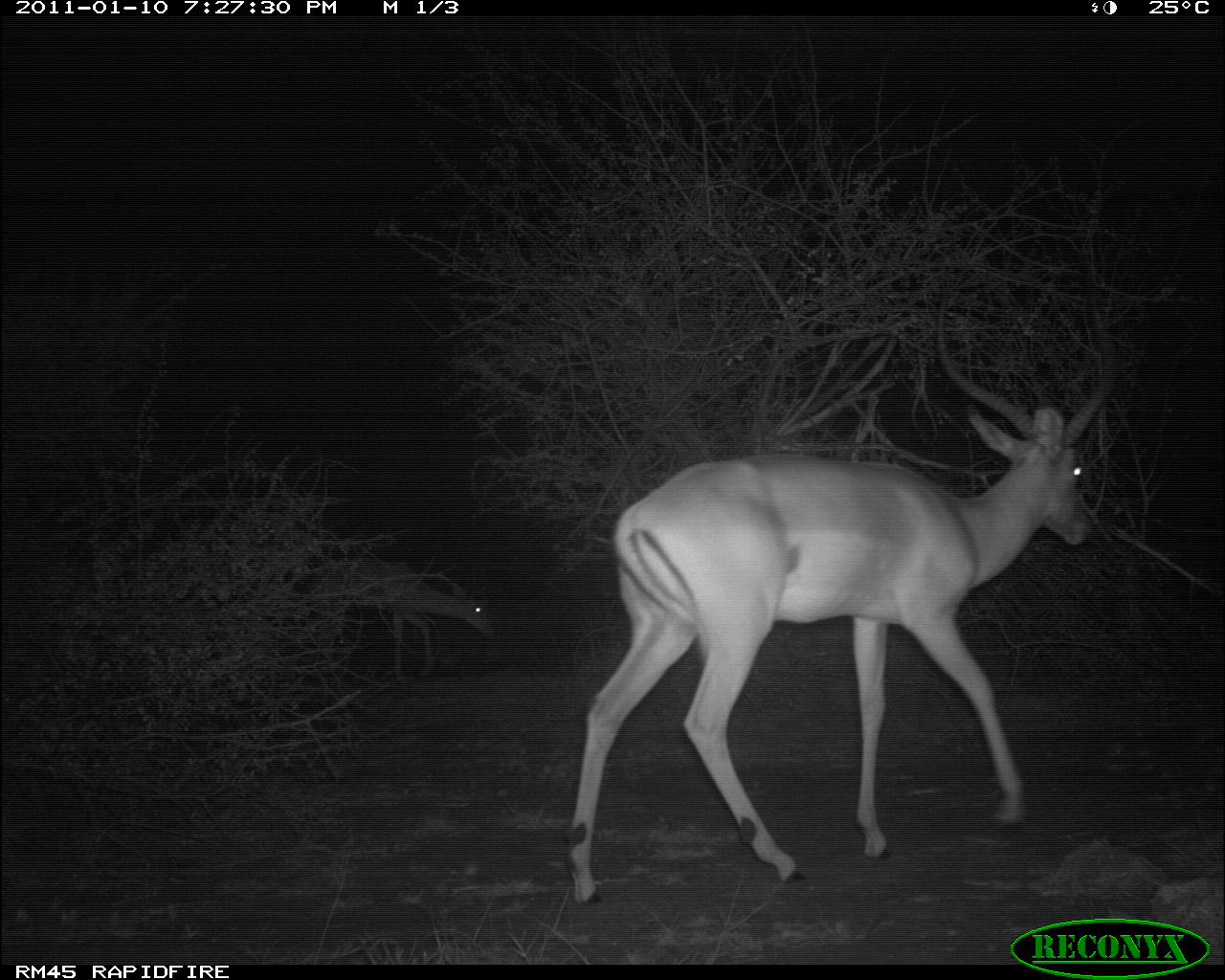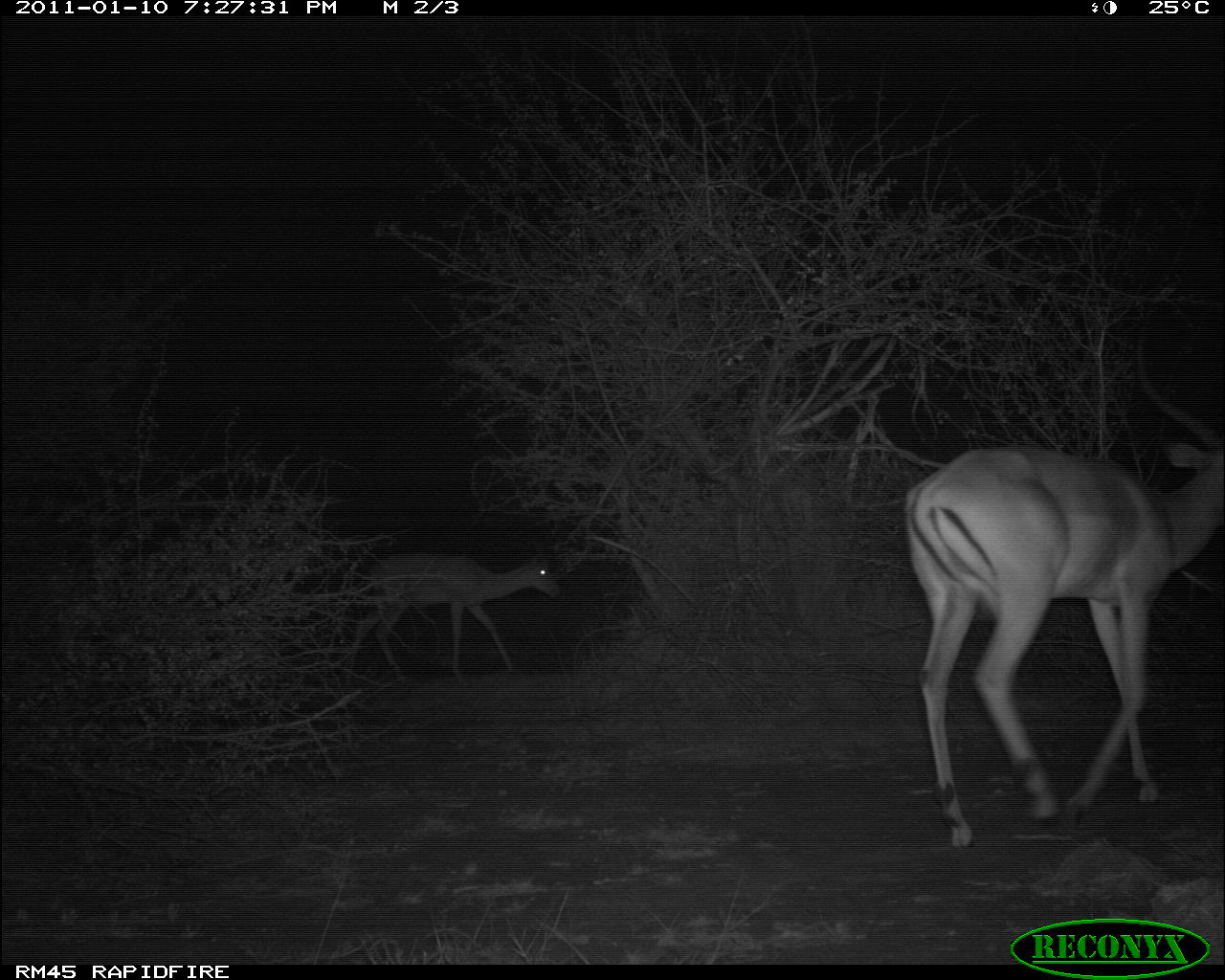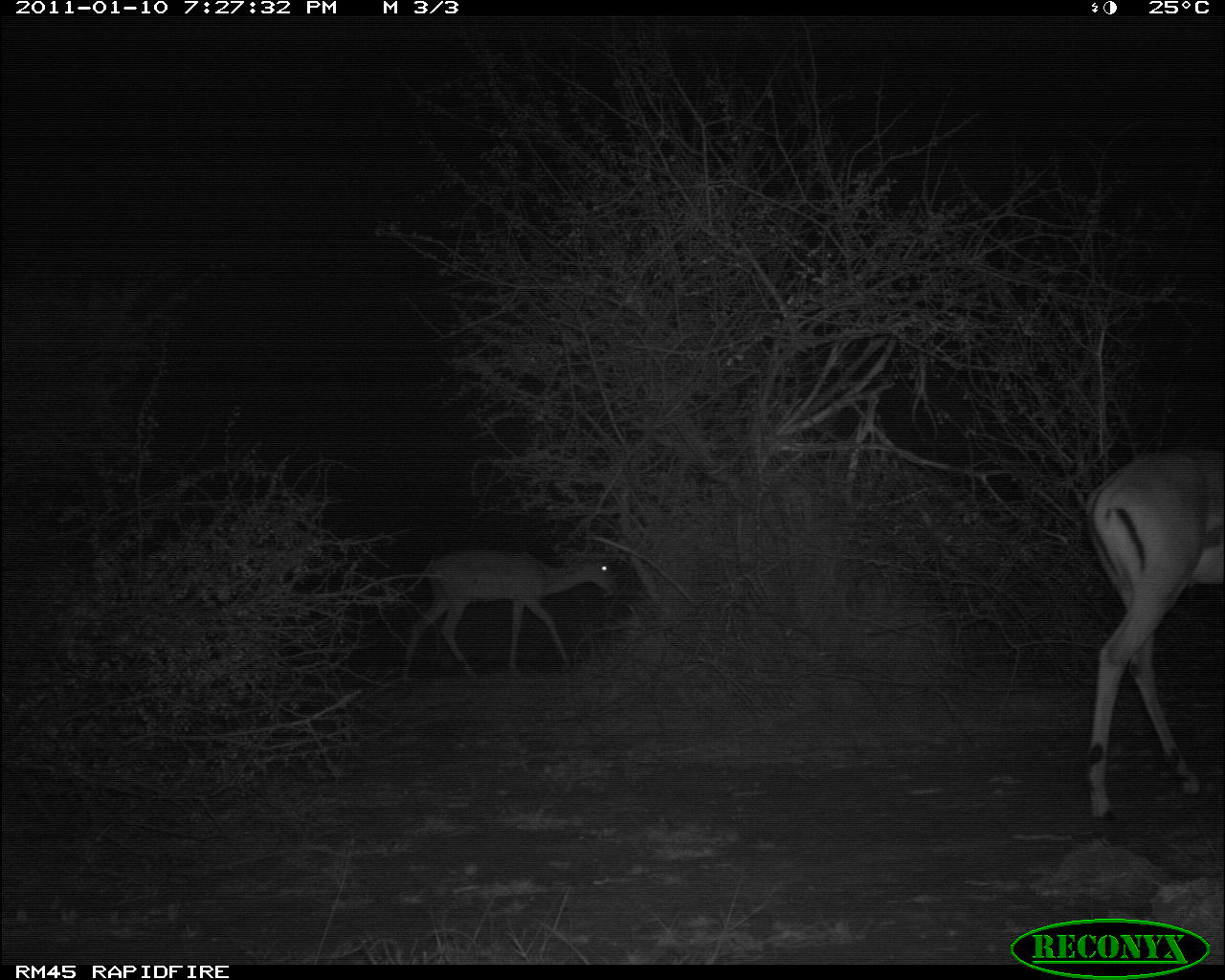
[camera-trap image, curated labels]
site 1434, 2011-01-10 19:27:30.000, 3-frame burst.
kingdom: Animalia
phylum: Chordata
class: Mammalia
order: Artiodactyla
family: Bovidae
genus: Aepyceros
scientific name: Aepyceros melampus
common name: impala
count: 2